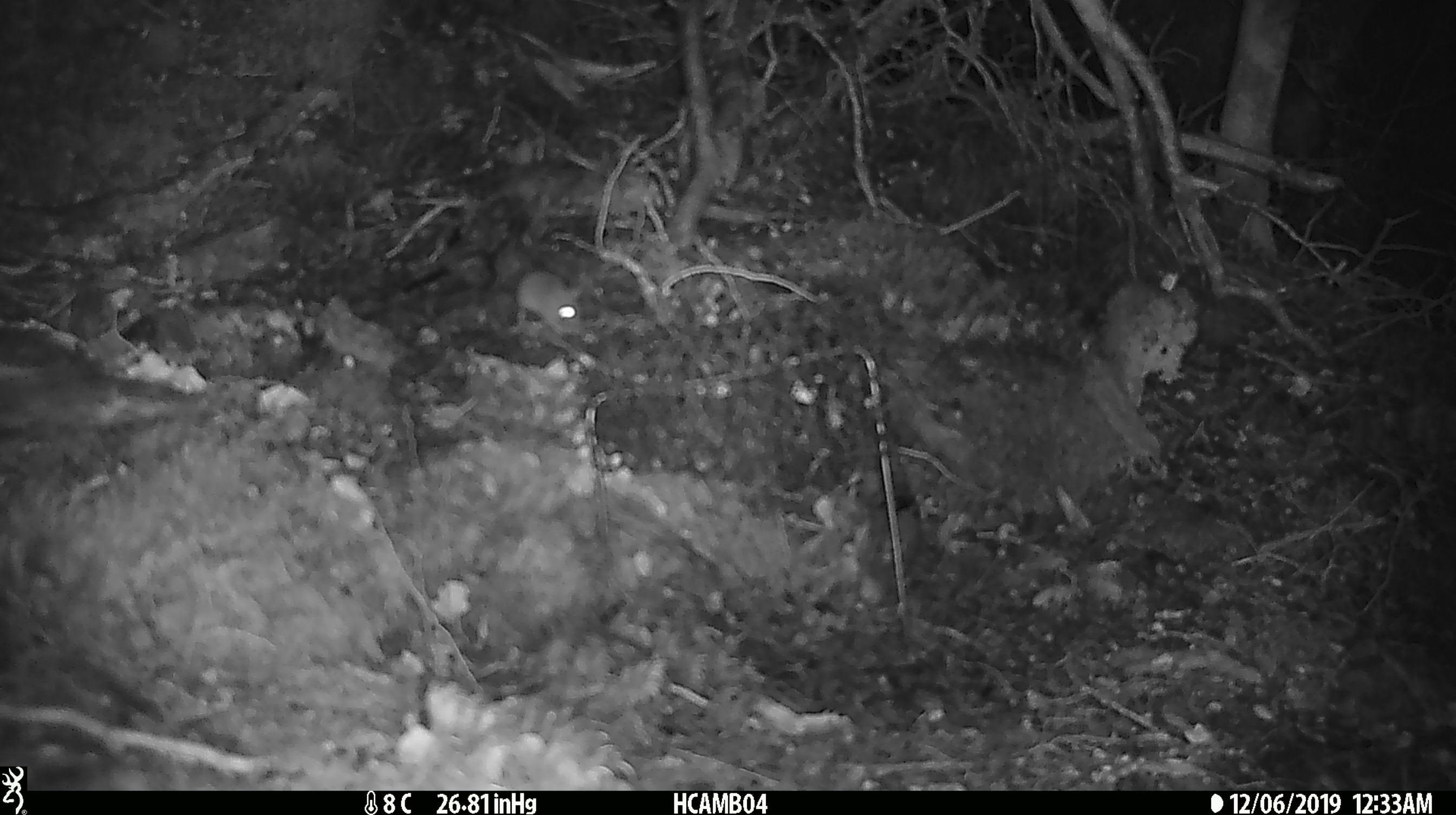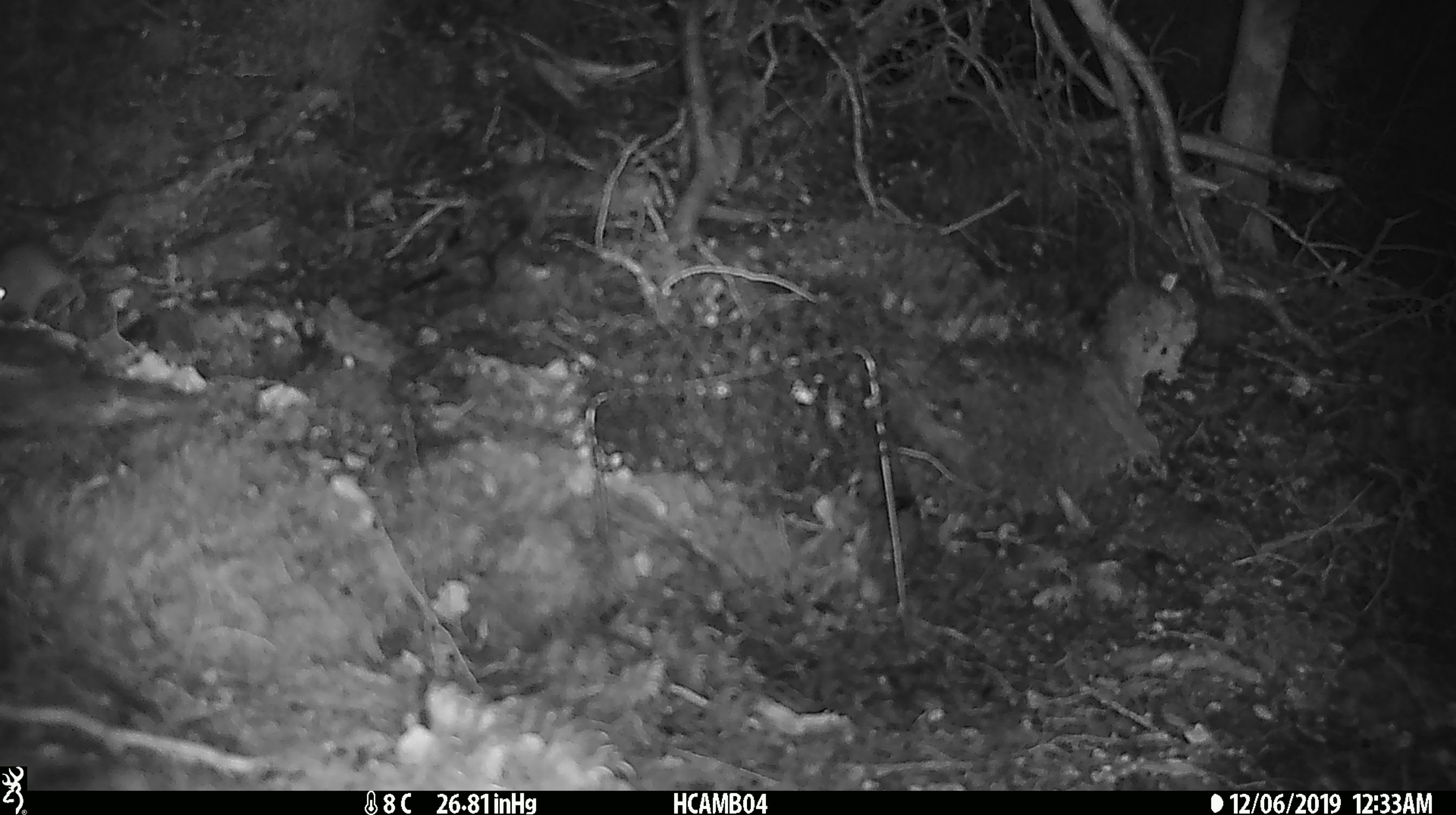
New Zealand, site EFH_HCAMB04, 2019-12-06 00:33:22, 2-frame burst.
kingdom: Animalia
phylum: Chordata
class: Mammalia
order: Rodentia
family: Muridae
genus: Mus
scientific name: Mus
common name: mouse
Mouse (Mus).